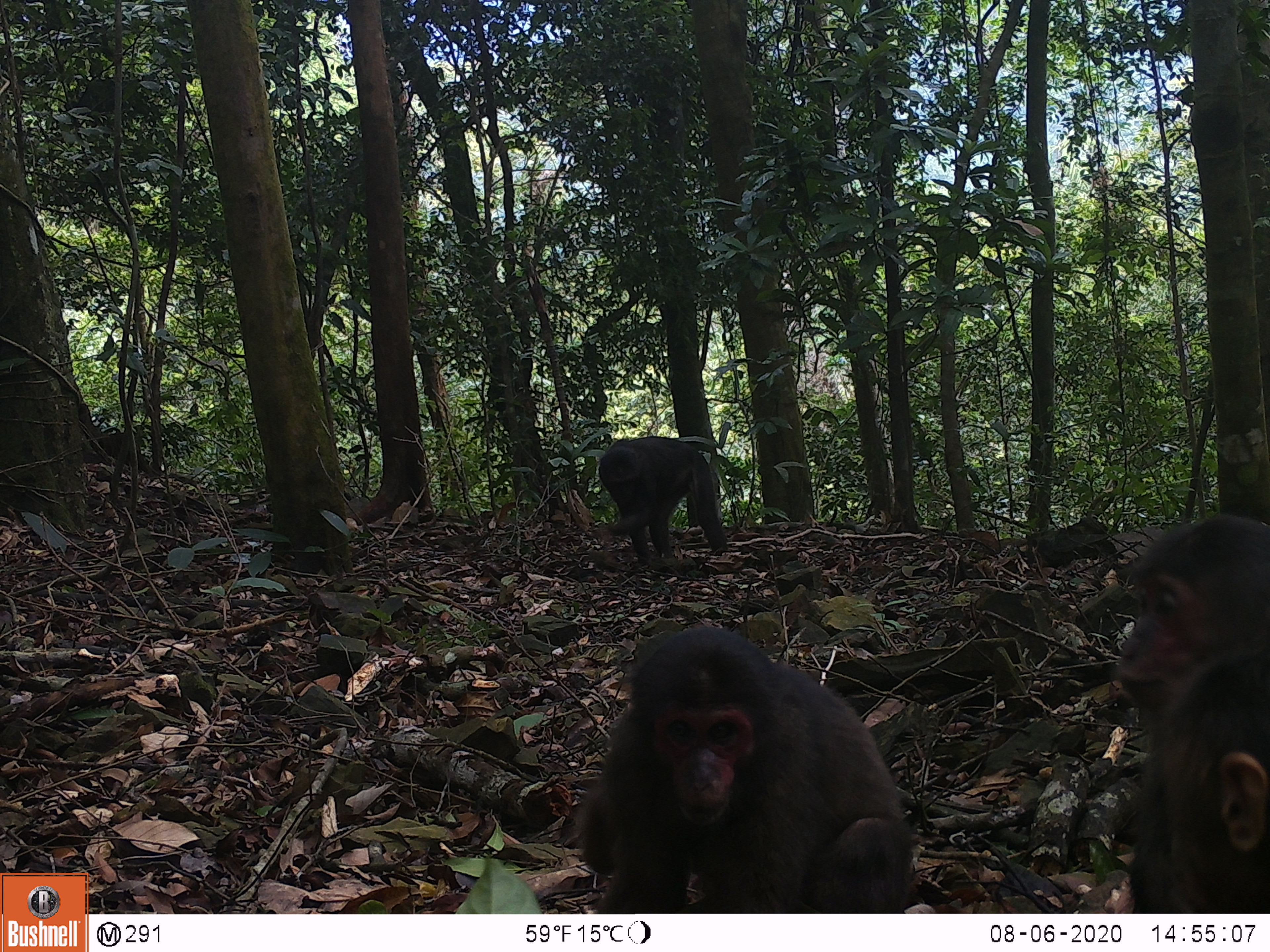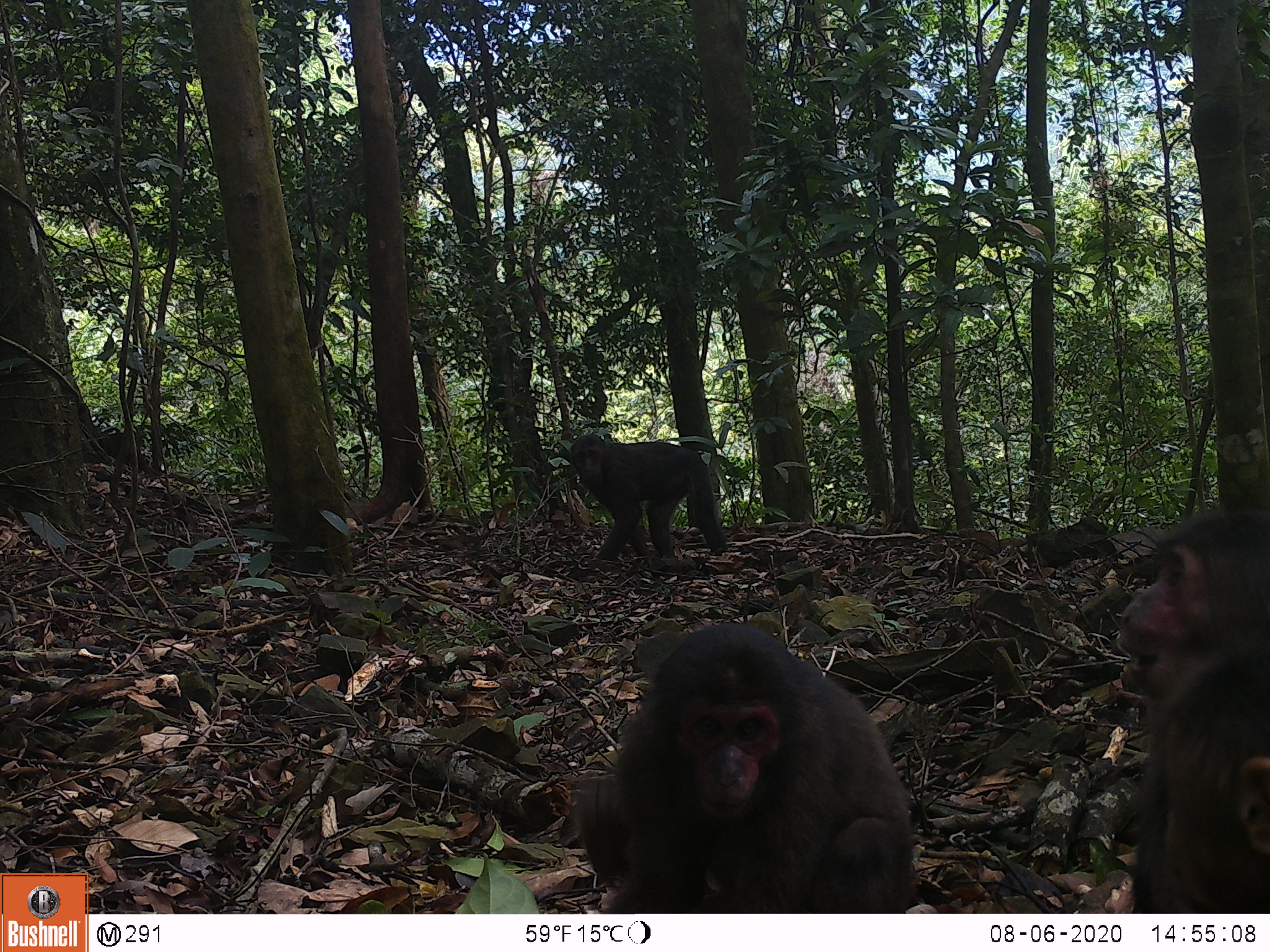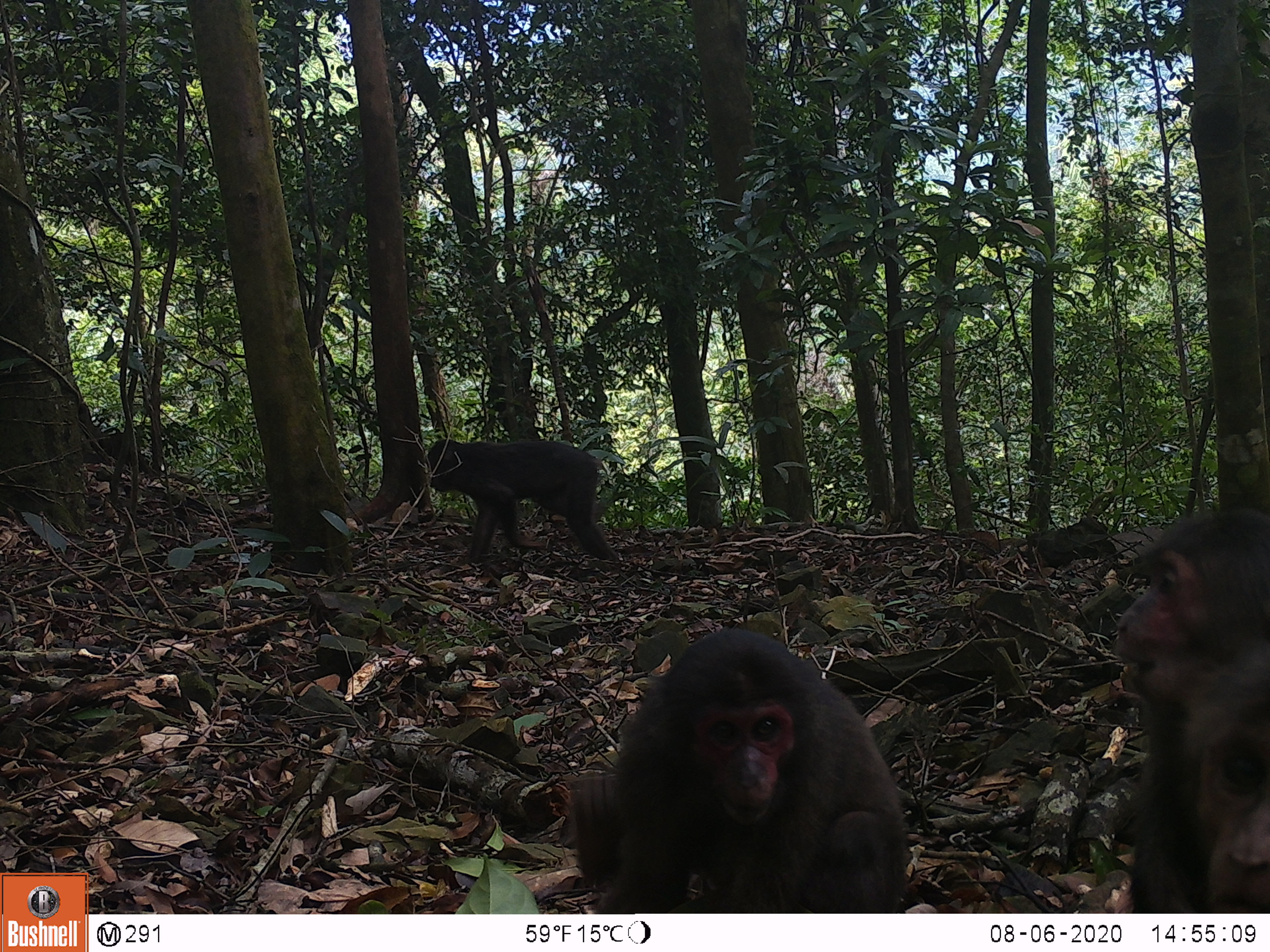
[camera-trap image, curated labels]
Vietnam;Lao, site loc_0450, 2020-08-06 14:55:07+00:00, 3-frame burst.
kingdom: Animalia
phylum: Chordata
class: Mammalia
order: Primates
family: Cercopithecidae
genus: Macaca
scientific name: Macaca arctoides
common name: stump-tailed macaque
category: stump tailed macaque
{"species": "stump tailed macaque (stump-tailed macaque) (Macaca arctoides)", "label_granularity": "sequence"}